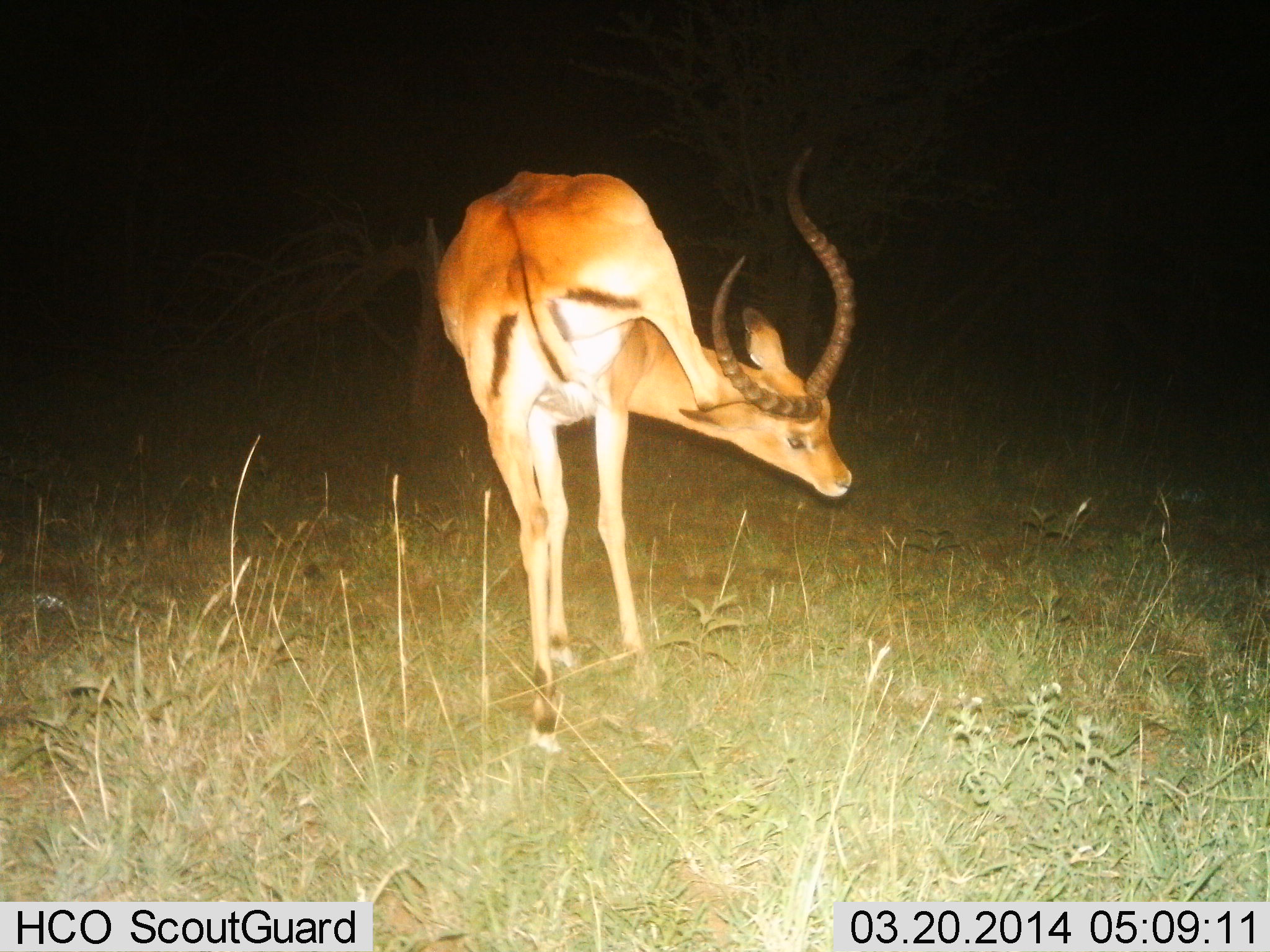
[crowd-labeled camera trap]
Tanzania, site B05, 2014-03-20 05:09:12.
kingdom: Animalia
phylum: Chordata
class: Mammalia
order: Artiodactyla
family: Bovidae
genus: Aepyceros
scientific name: Aepyceros melampus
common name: impala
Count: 1.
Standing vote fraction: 90%.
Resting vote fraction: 0%.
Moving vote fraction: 10%.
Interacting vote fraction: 0%.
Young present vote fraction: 0%.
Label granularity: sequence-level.